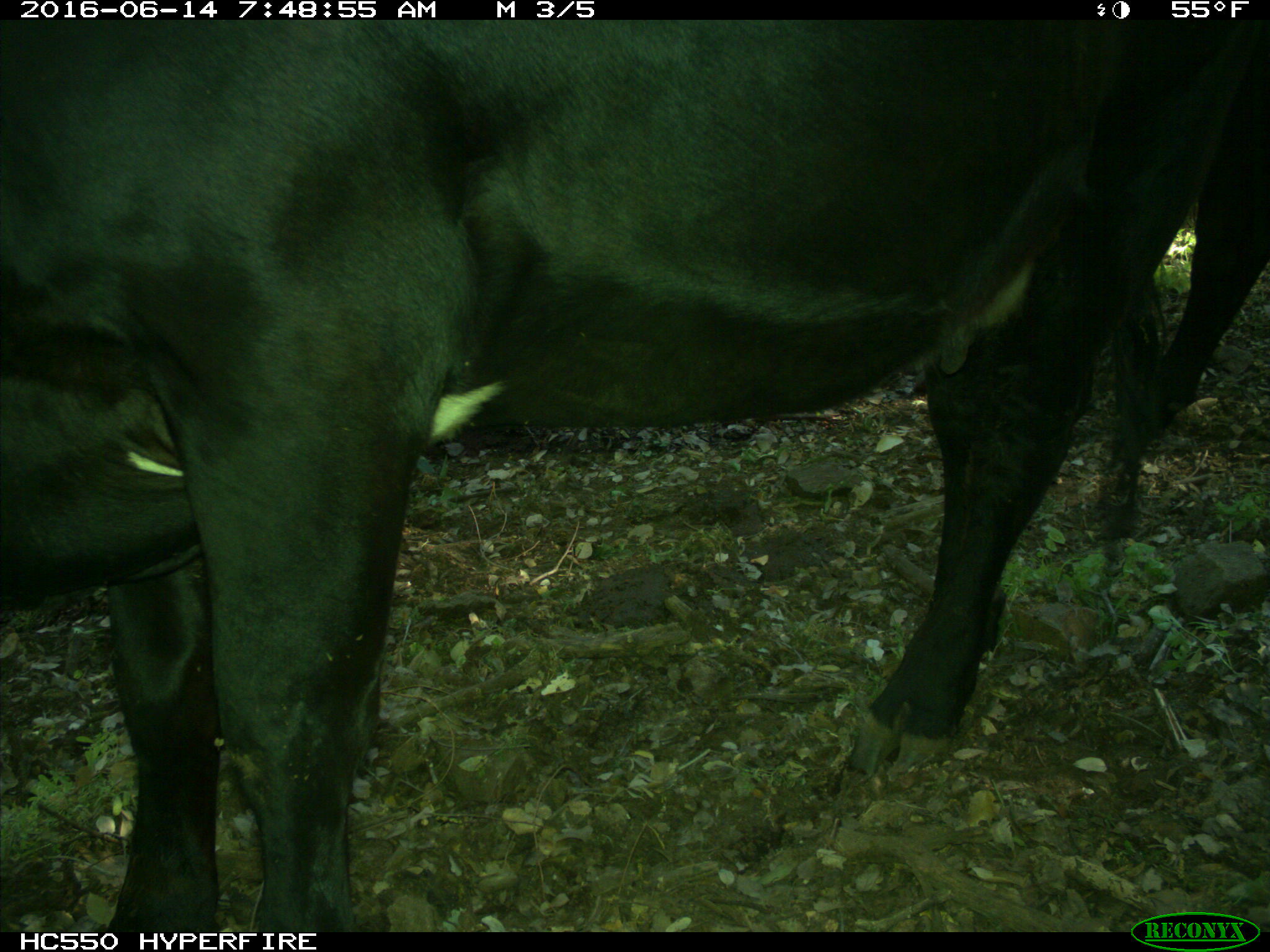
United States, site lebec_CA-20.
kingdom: Animalia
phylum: Chordata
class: Mammalia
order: Artiodactyla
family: Bovidae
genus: Bos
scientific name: Bos taurus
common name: domestic cow